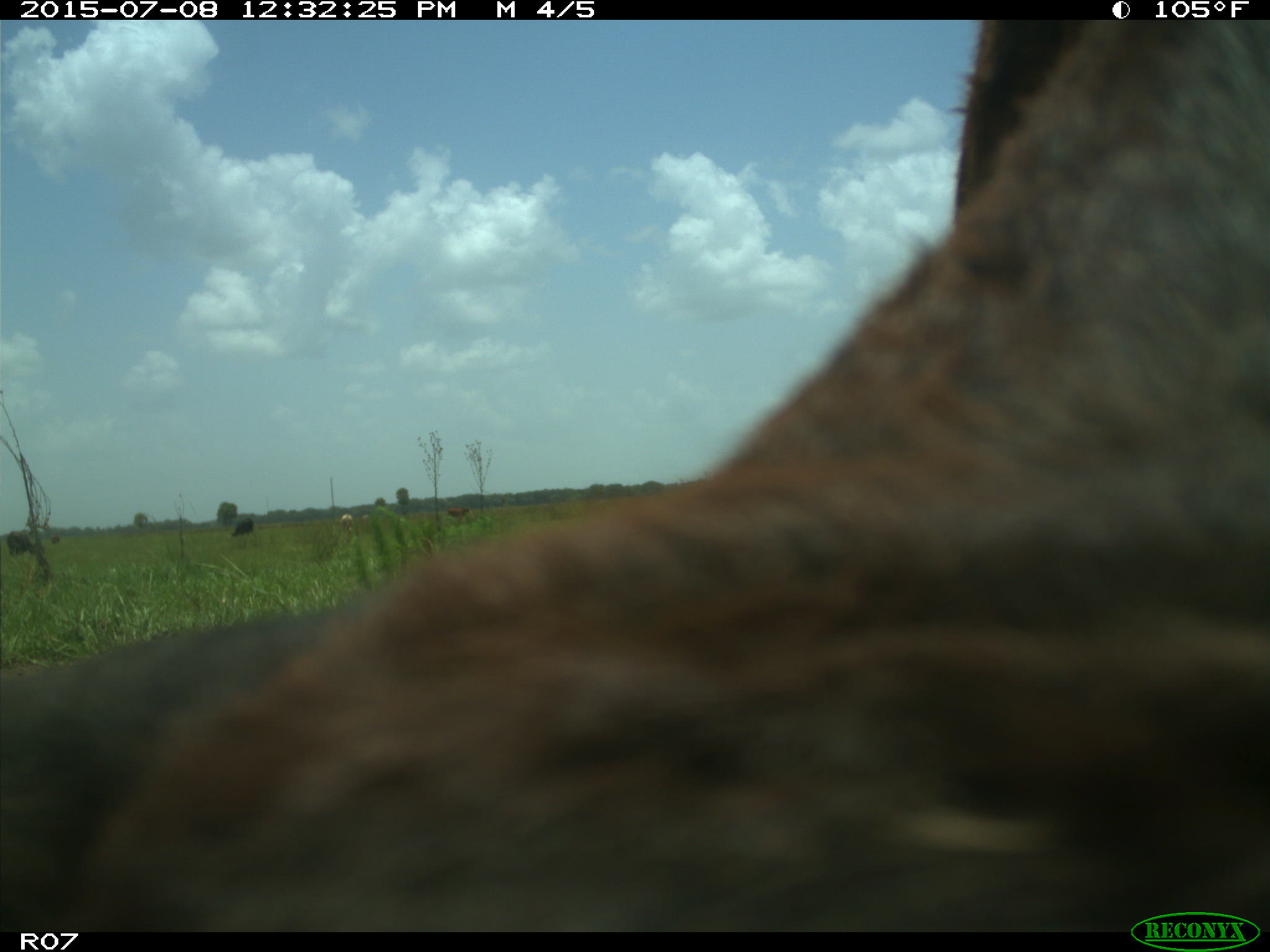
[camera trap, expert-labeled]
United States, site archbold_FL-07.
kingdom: Animalia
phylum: Chordata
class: Mammalia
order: Artiodactyla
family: Bovidae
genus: Bos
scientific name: Bos taurus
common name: domestic cow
Bos taurus (domestic cow).